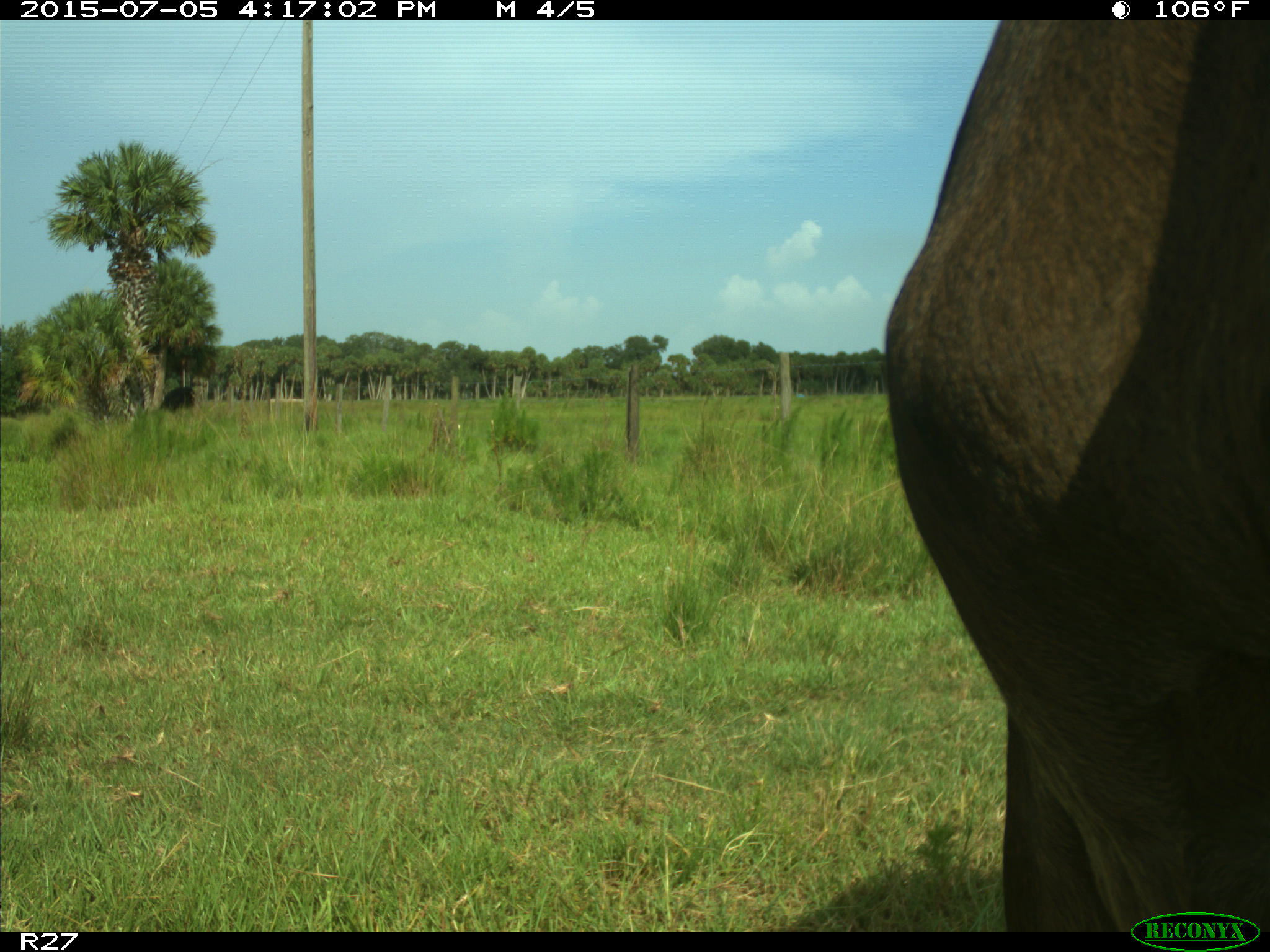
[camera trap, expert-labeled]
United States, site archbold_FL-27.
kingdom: Animalia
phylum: Chordata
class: Mammalia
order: Artiodactyla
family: Bovidae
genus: Bos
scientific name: Bos taurus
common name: domestic cow